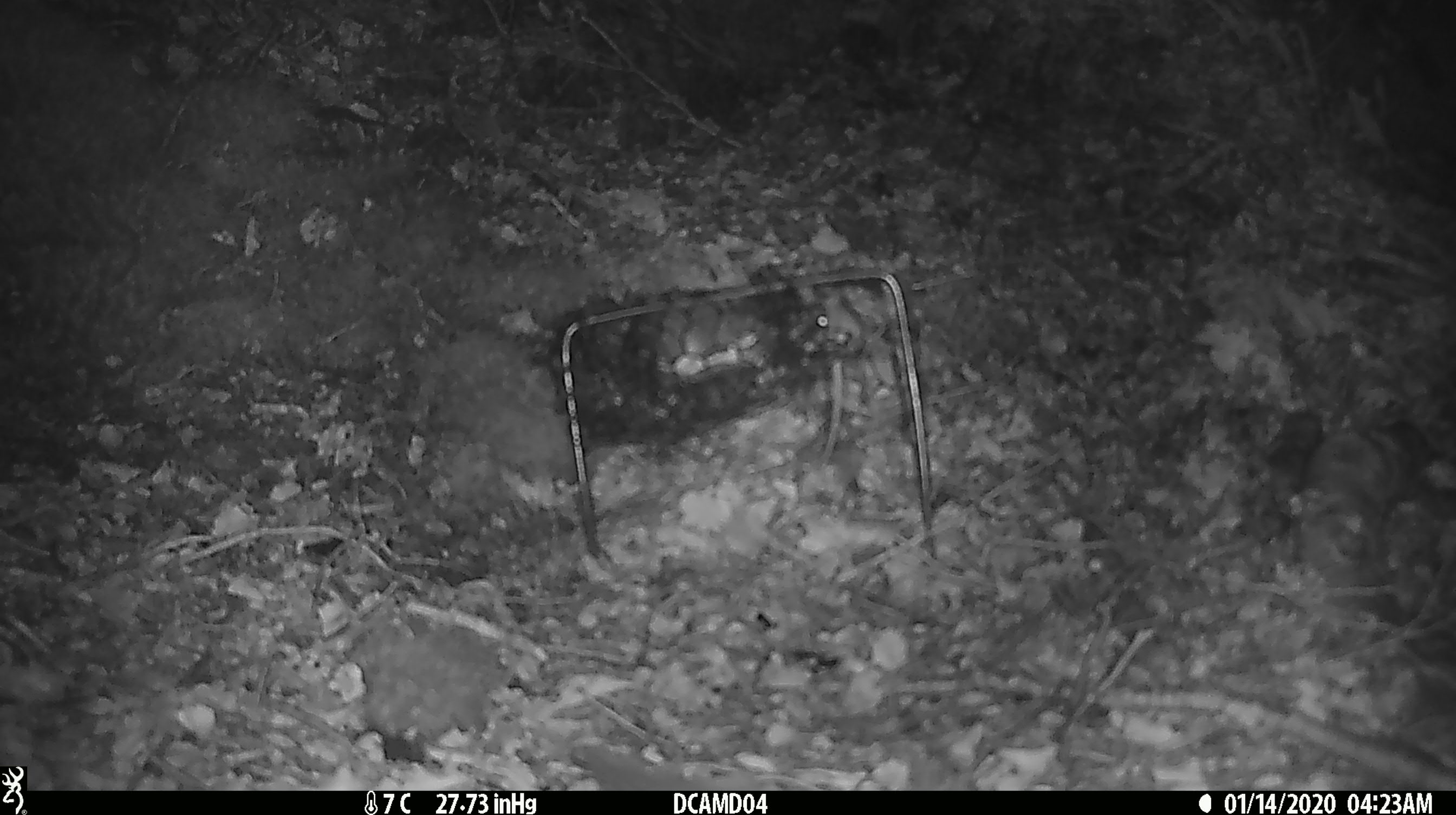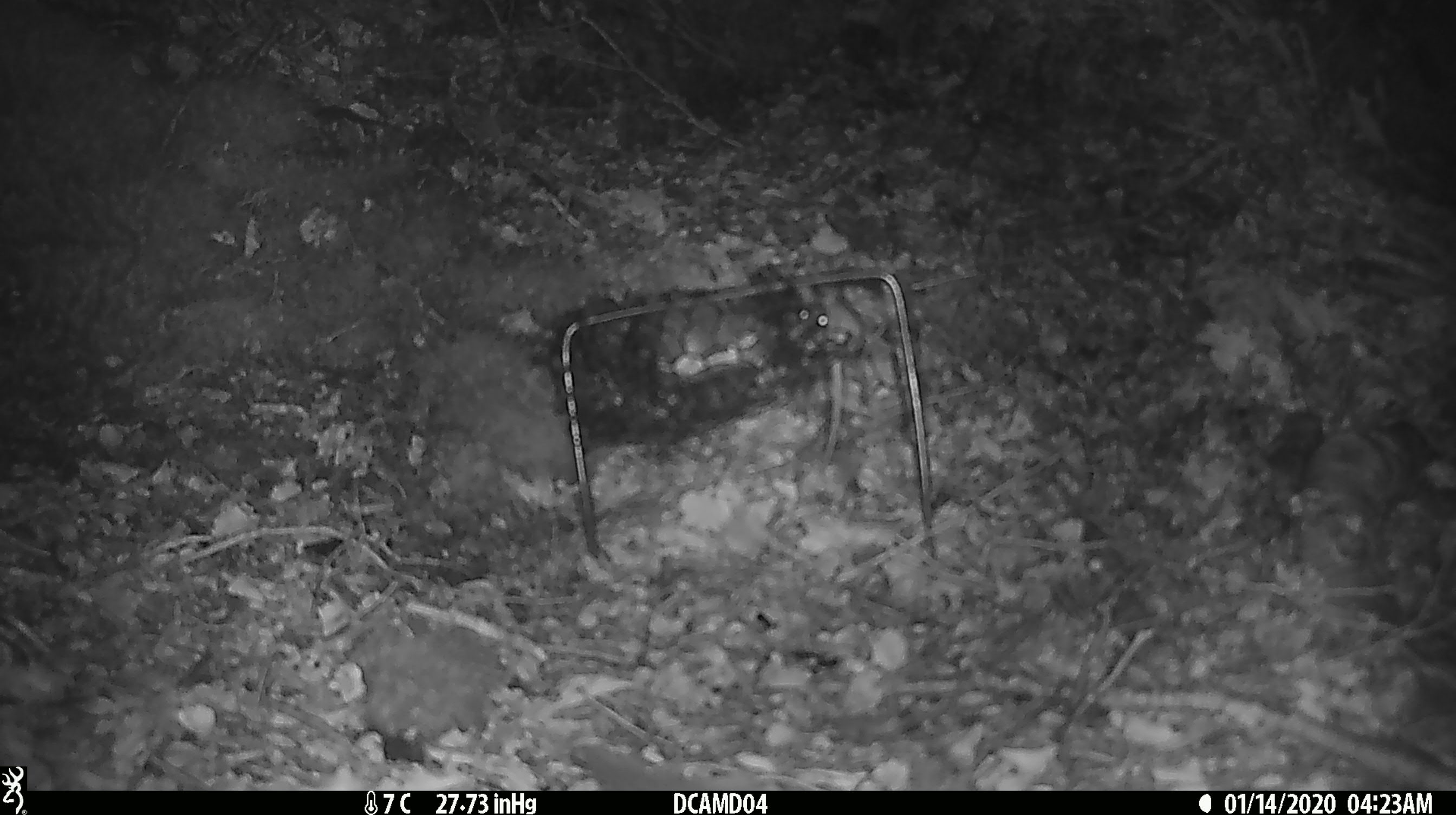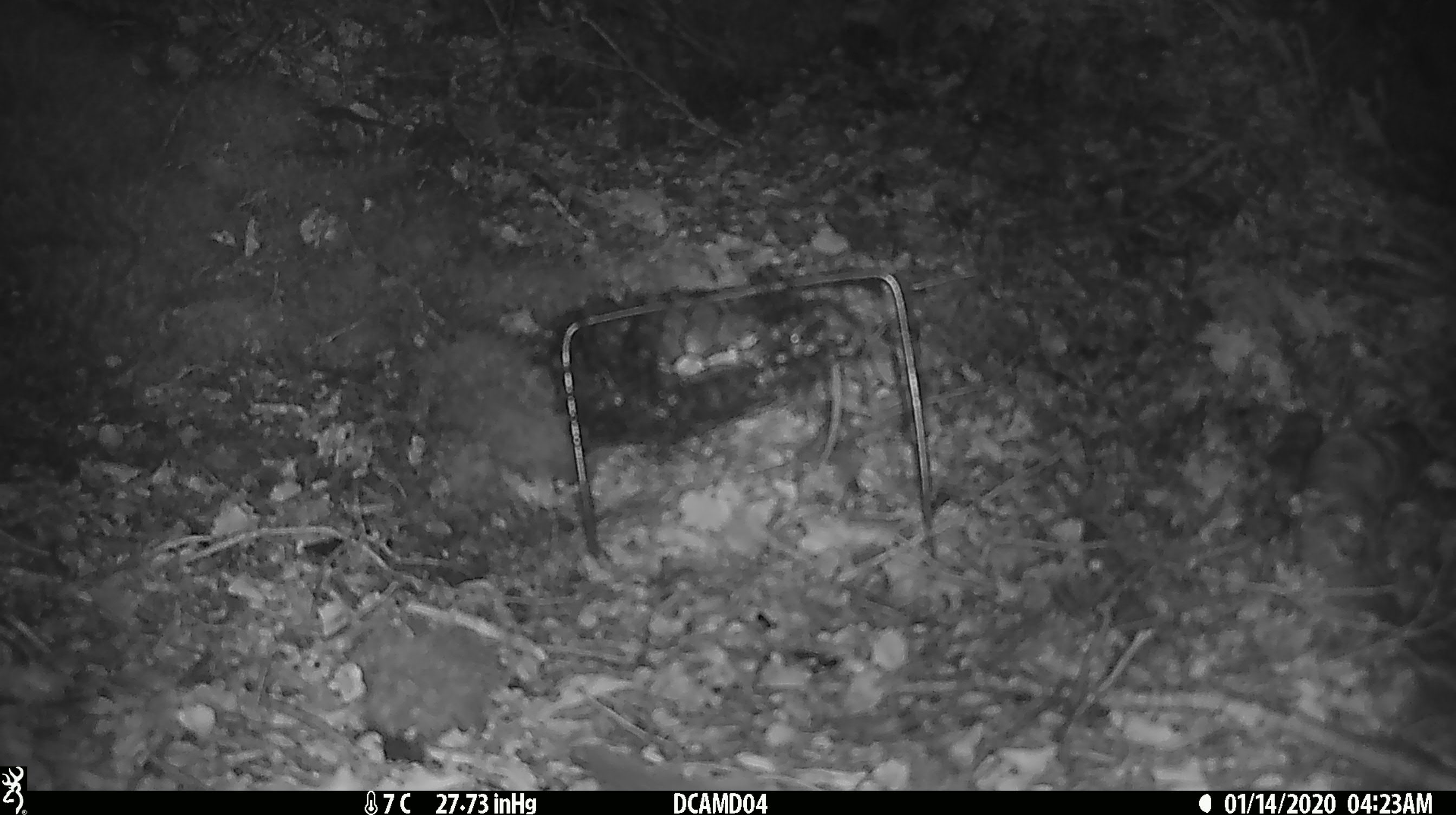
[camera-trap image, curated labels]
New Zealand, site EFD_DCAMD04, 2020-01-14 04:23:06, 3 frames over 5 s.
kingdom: Animalia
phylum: Chordata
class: Mammalia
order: Rodentia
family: Muridae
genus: Mus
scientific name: Mus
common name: mouse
Mouse (Mus).